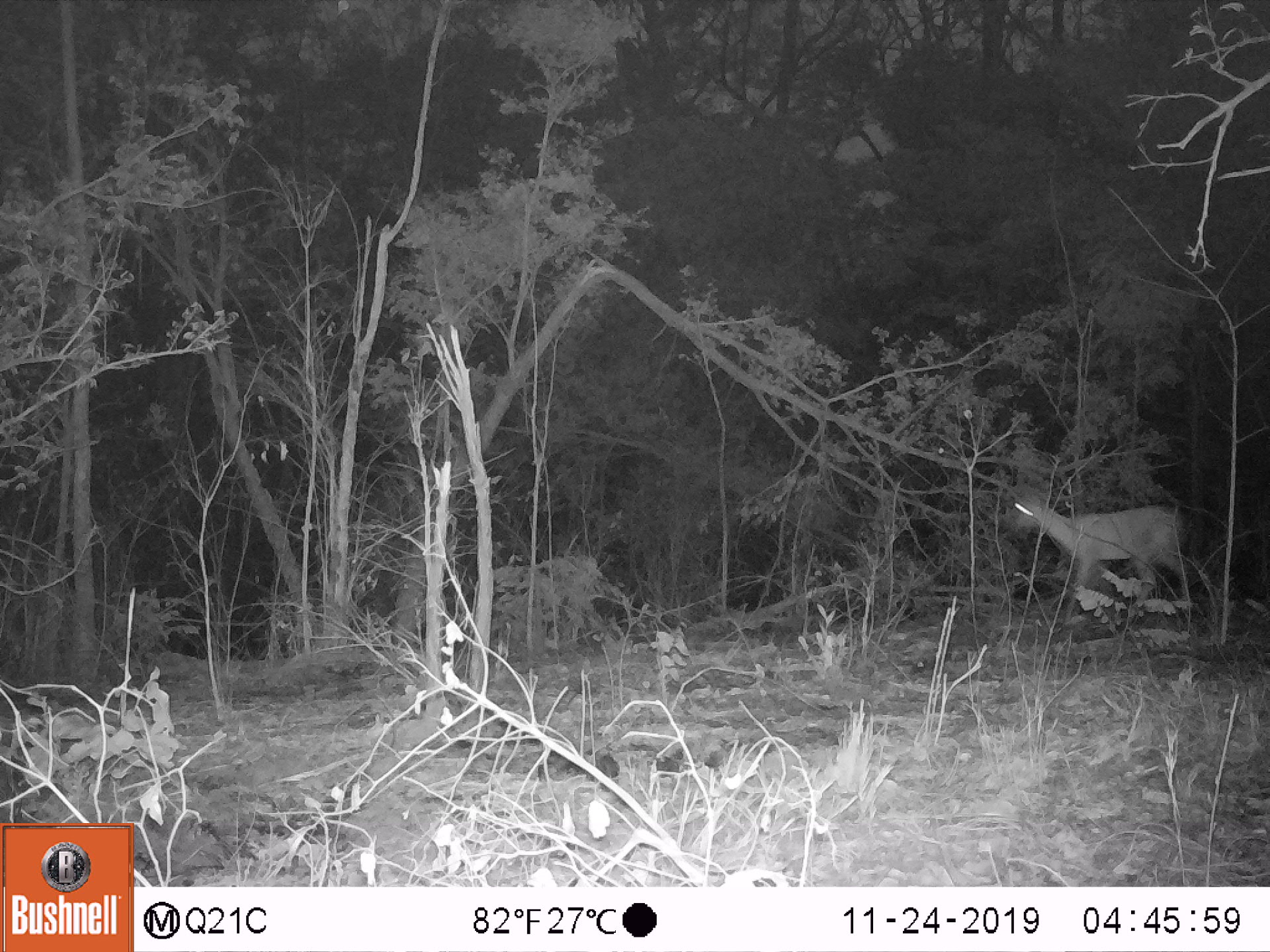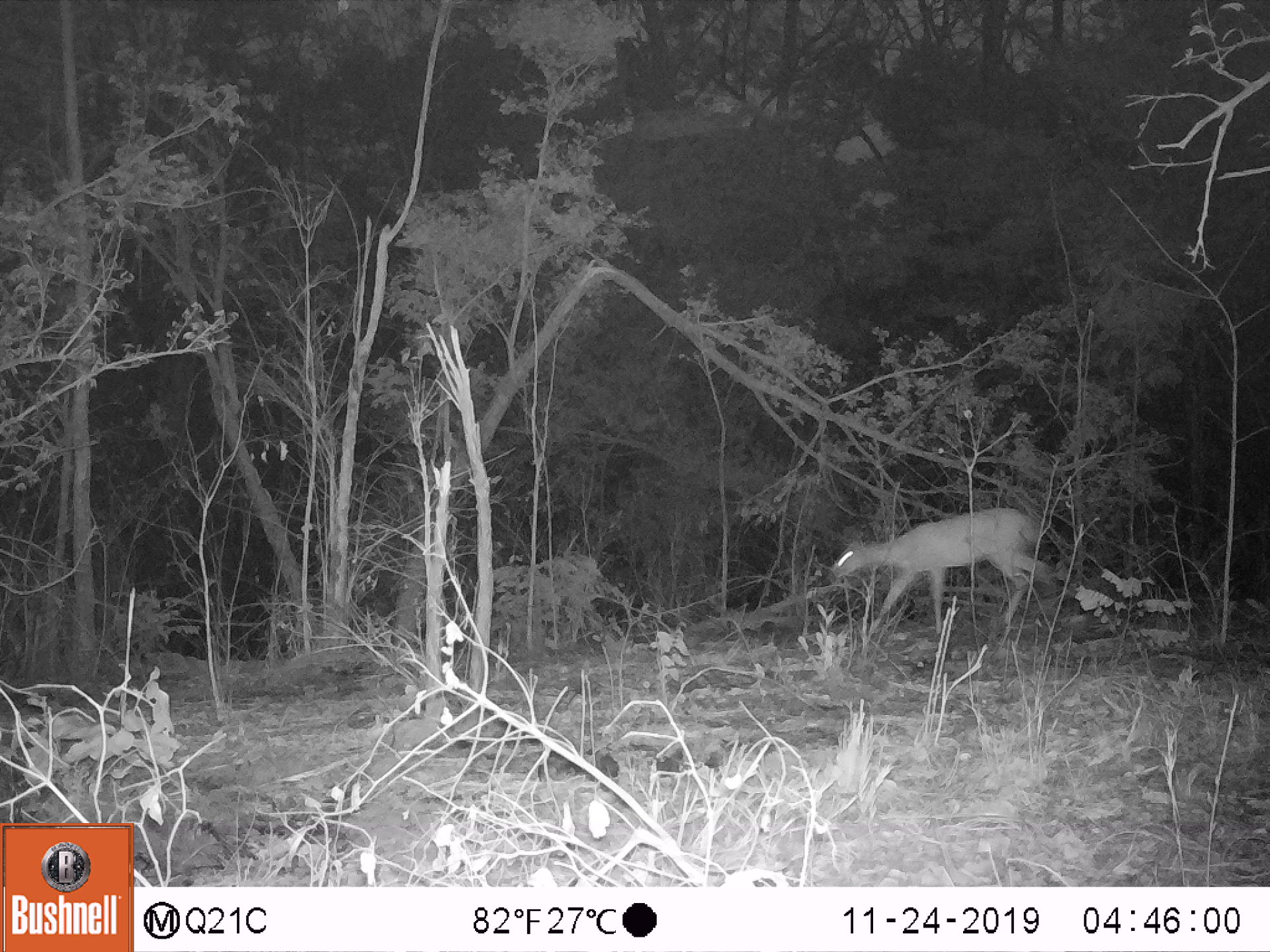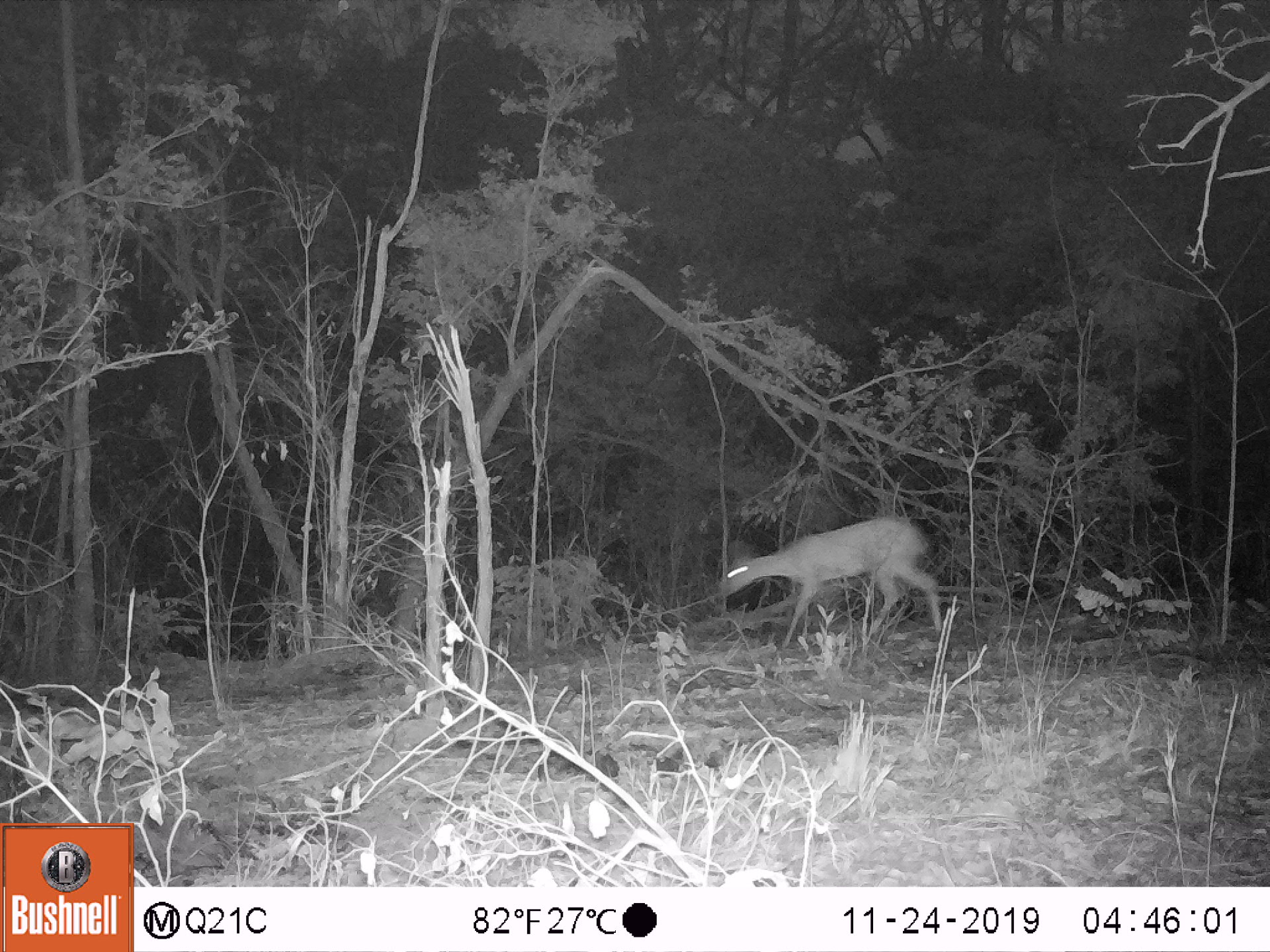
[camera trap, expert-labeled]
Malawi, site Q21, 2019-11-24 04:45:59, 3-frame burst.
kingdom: Animalia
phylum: Chordata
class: Mammalia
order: Artiodactyla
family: Bovidae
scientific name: Antilopinae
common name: small antelope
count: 1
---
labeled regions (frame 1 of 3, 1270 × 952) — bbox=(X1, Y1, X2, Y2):
small antelope: bbox=(994, 475, 1210, 636)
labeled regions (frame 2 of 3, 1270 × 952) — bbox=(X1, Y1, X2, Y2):
small antelope: bbox=(814, 488, 1079, 671)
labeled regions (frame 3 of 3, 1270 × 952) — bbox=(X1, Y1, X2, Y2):
small antelope: bbox=(697, 502, 969, 679)